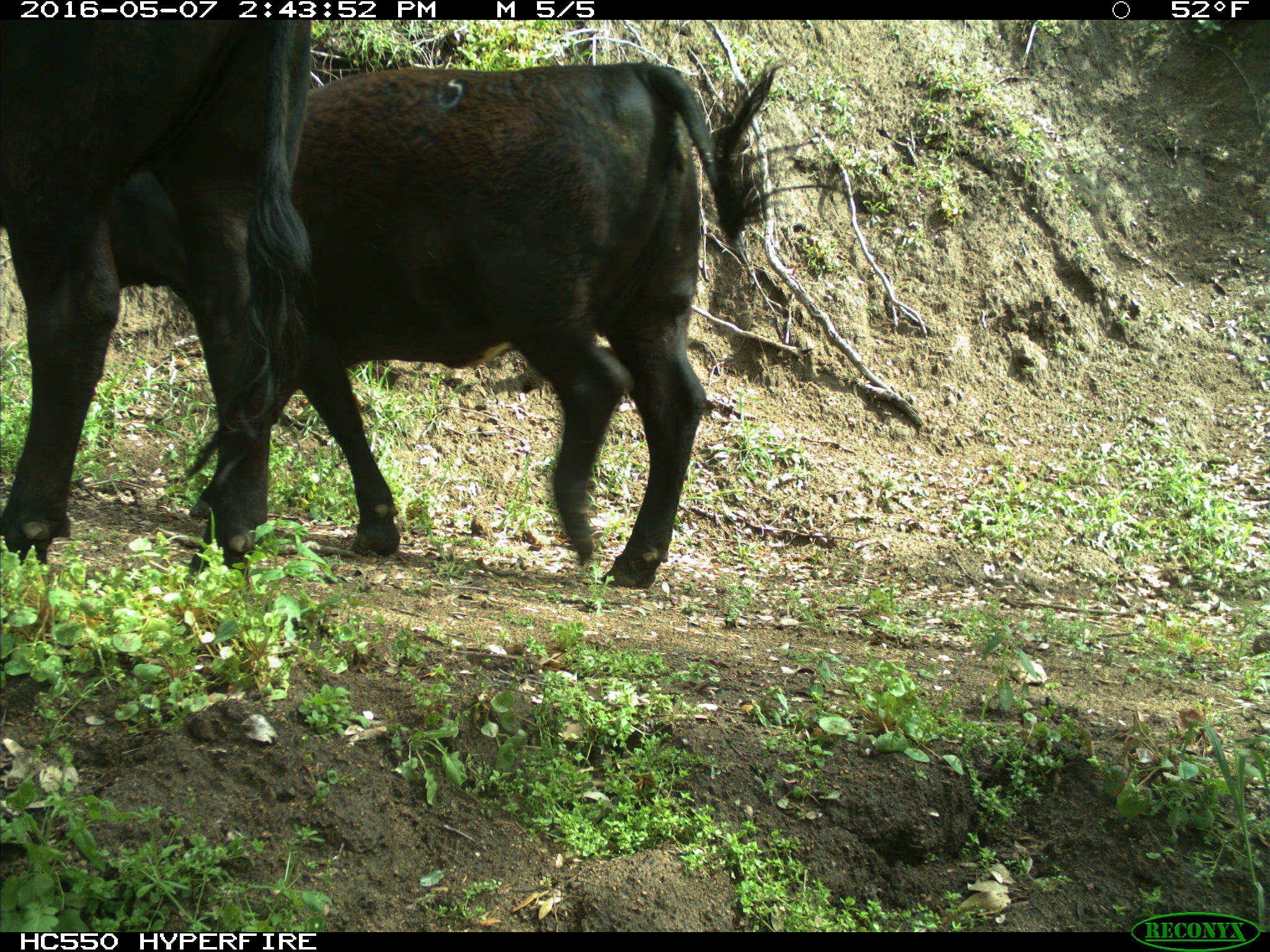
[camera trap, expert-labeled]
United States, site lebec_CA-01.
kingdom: Animalia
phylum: Chordata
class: Mammalia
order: Artiodactyla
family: Bovidae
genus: Bos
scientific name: Bos taurus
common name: domestic cow